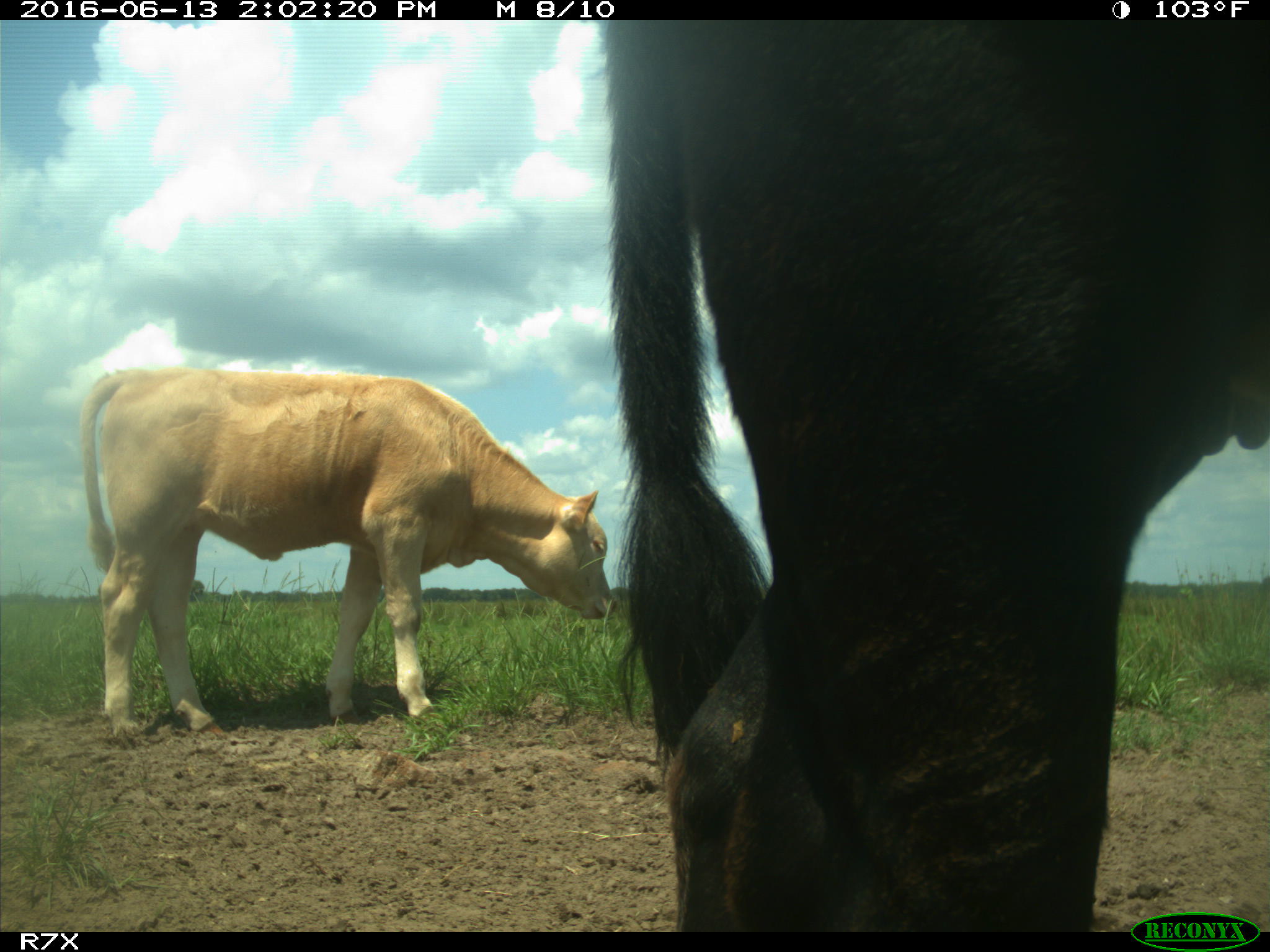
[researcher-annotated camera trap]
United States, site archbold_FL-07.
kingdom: Animalia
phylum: Chordata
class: Mammalia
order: Artiodactyla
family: Bovidae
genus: Bos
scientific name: Bos taurus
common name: domestic cow